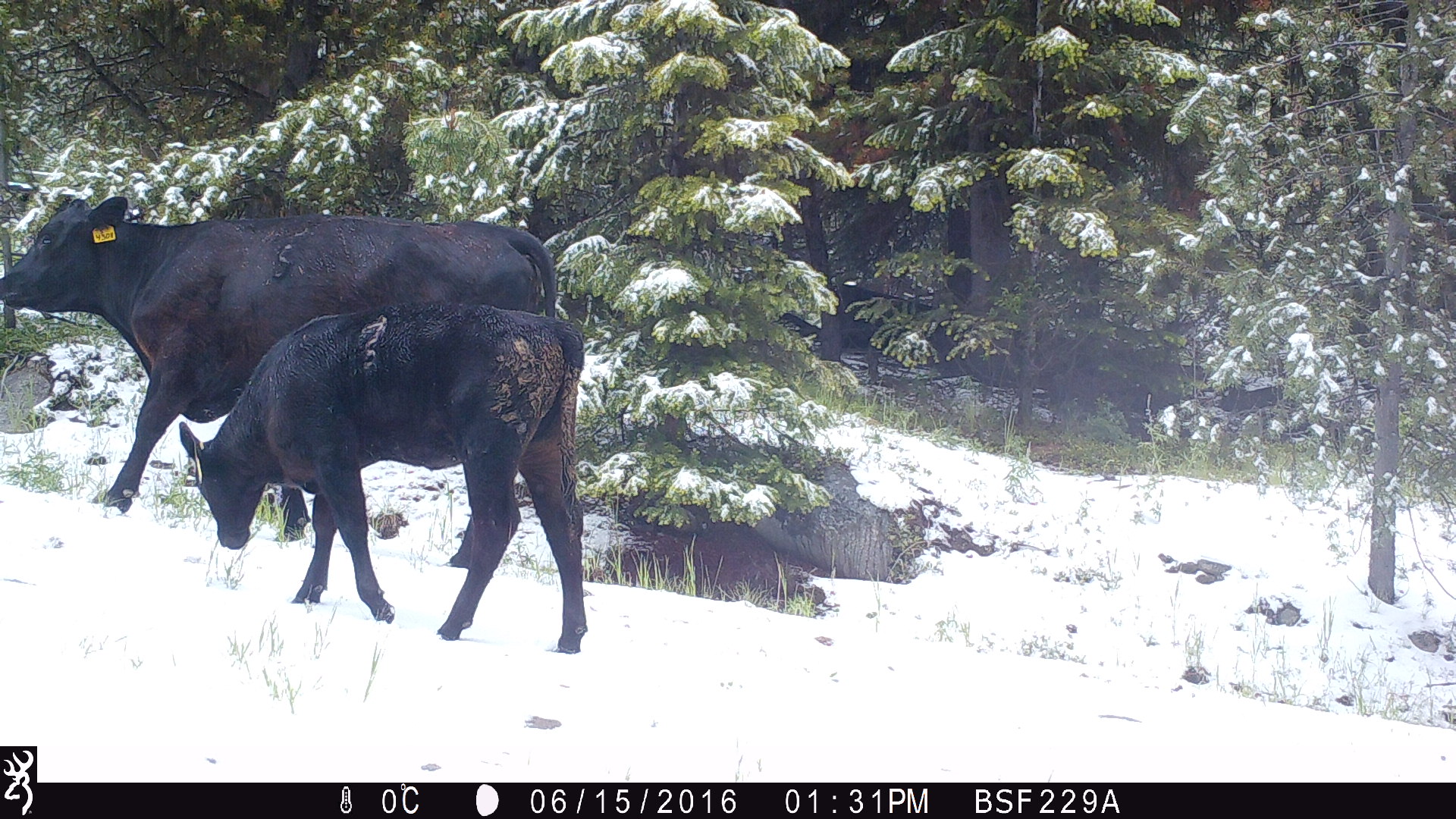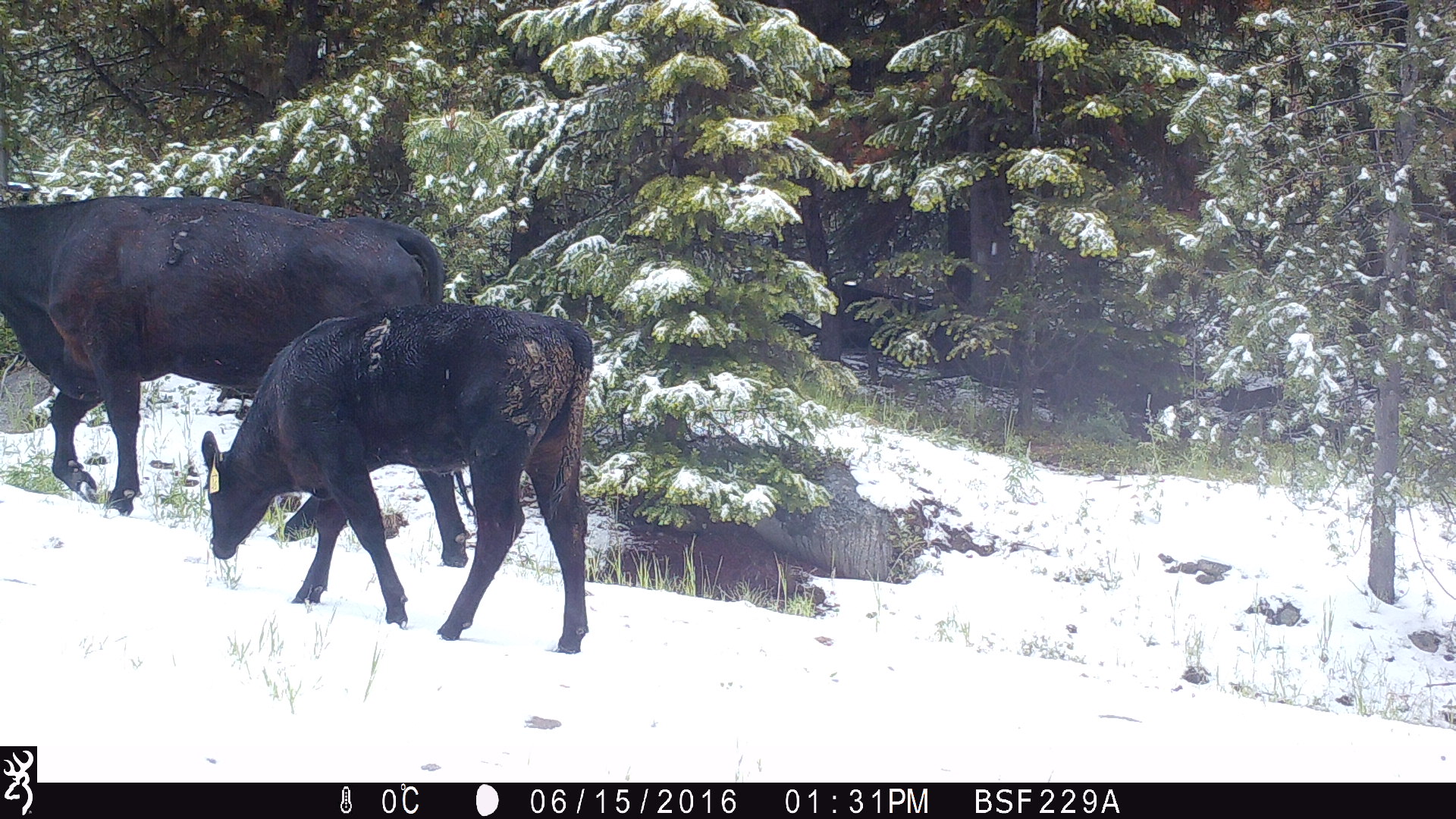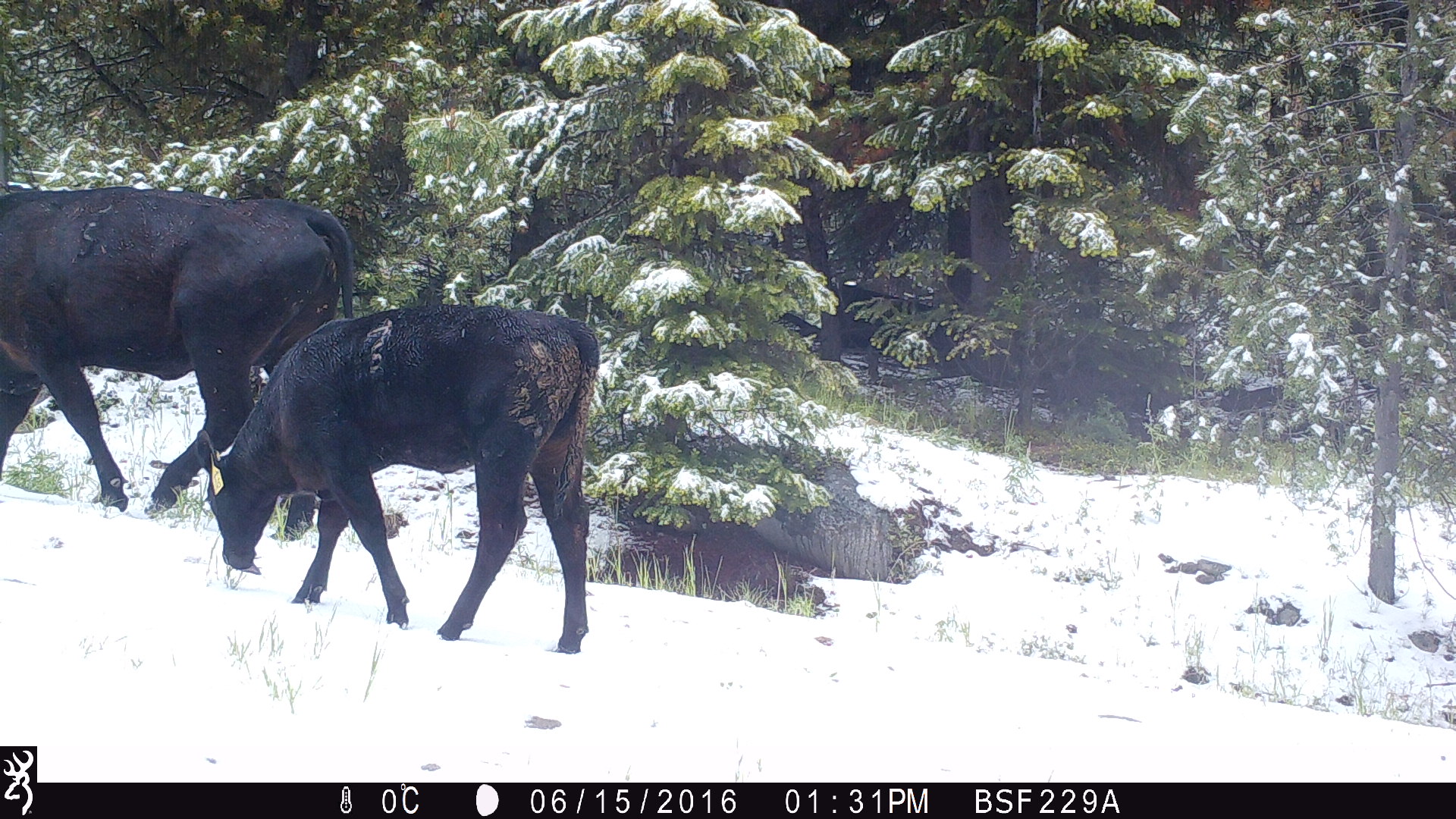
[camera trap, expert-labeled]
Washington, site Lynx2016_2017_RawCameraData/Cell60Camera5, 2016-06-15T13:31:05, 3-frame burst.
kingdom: Animalia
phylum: Chordata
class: Mammalia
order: Artiodactyla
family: Bovidae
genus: Bos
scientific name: Bos taurus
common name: domestic cattle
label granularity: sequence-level